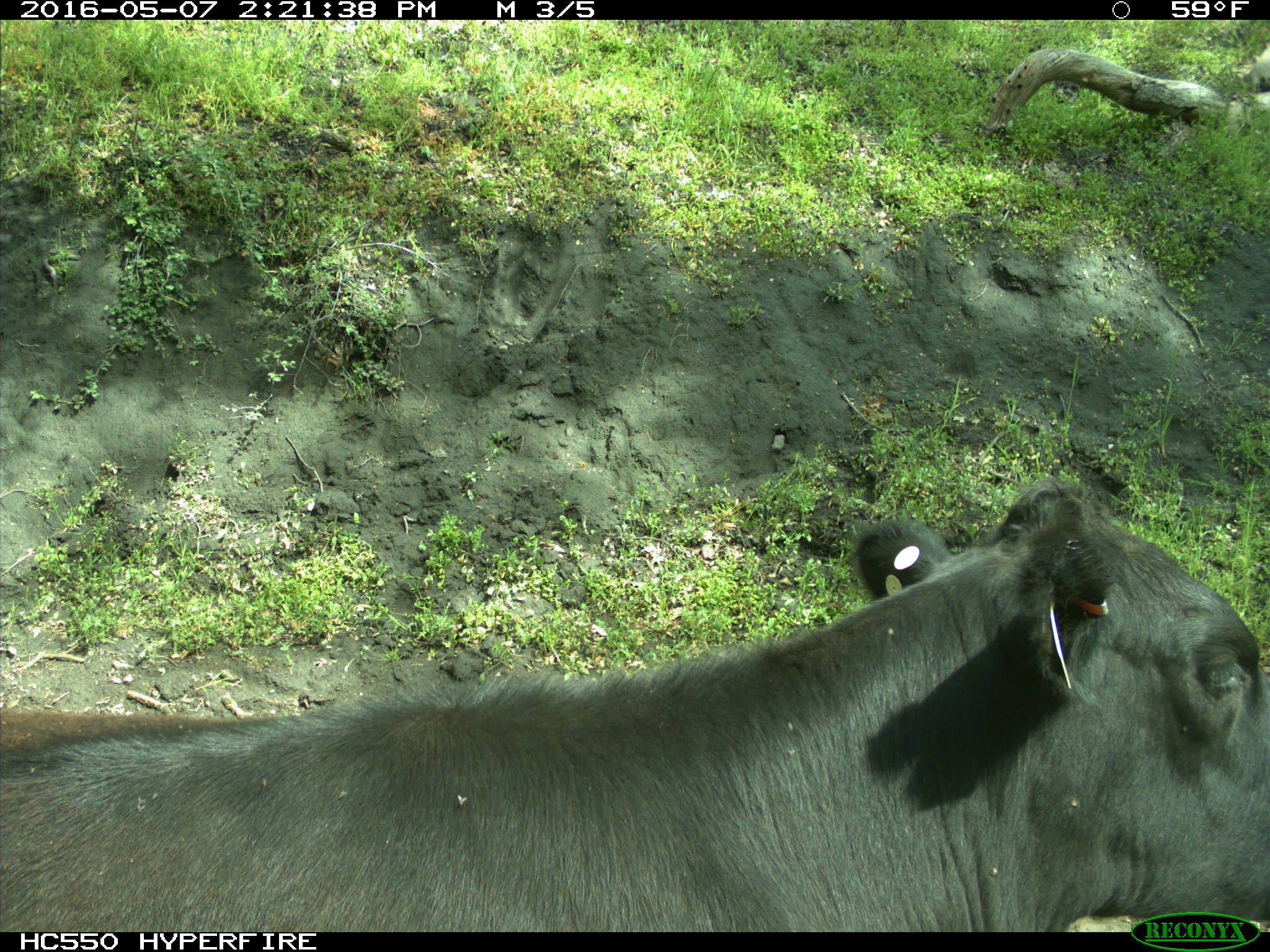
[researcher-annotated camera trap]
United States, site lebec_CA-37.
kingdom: Animalia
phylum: Chordata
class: Mammalia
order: Artiodactyla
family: Bovidae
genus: Bos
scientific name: Bos taurus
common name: domestic cow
Bos taurus (domestic cow).